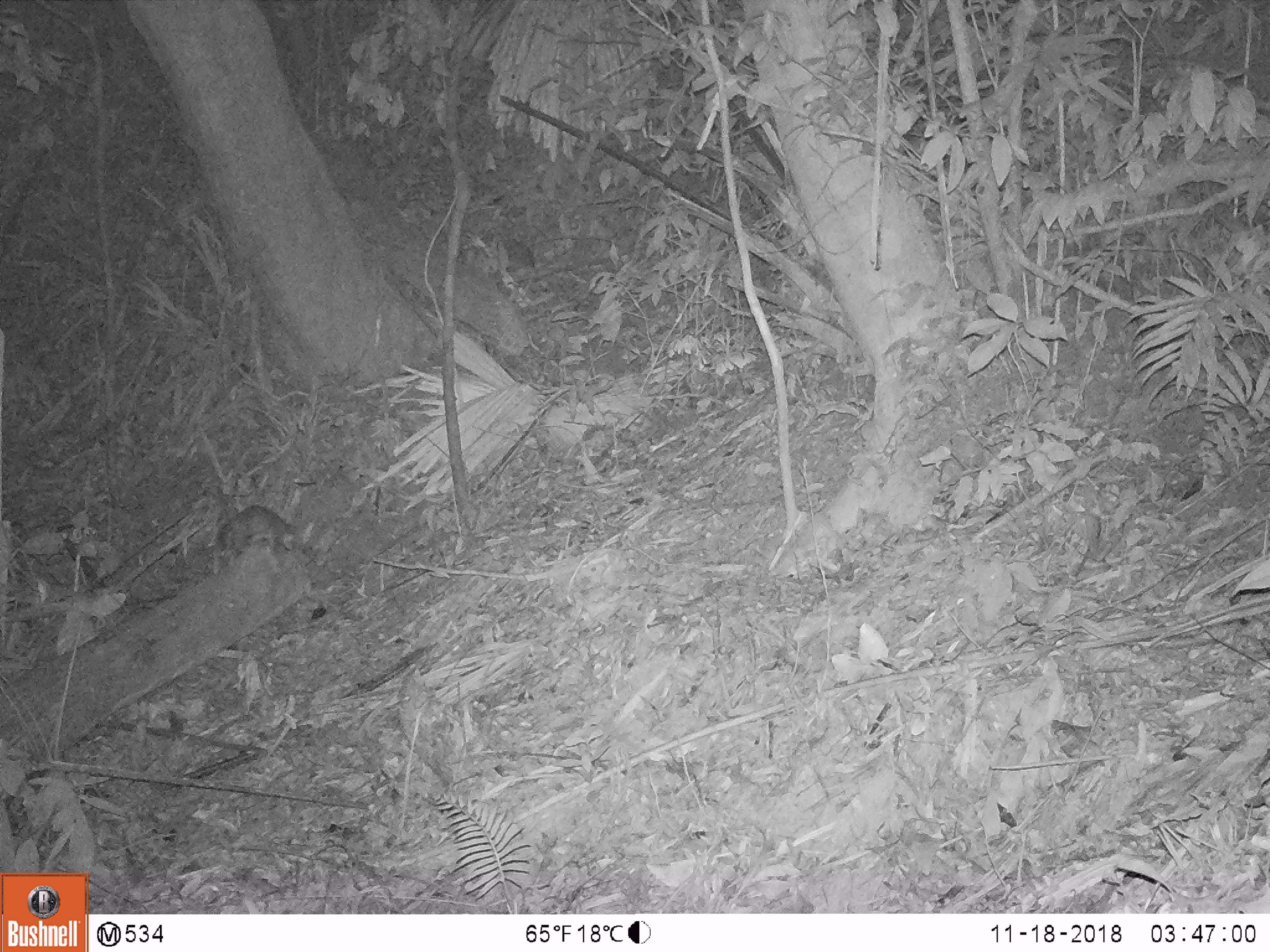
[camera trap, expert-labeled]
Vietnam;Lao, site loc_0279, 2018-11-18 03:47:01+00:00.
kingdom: Animalia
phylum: Chordata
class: Mammalia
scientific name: Mammalia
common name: mammal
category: unidentified small mammal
Unidentified small mammal (mammal) (Mammalia). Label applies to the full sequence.